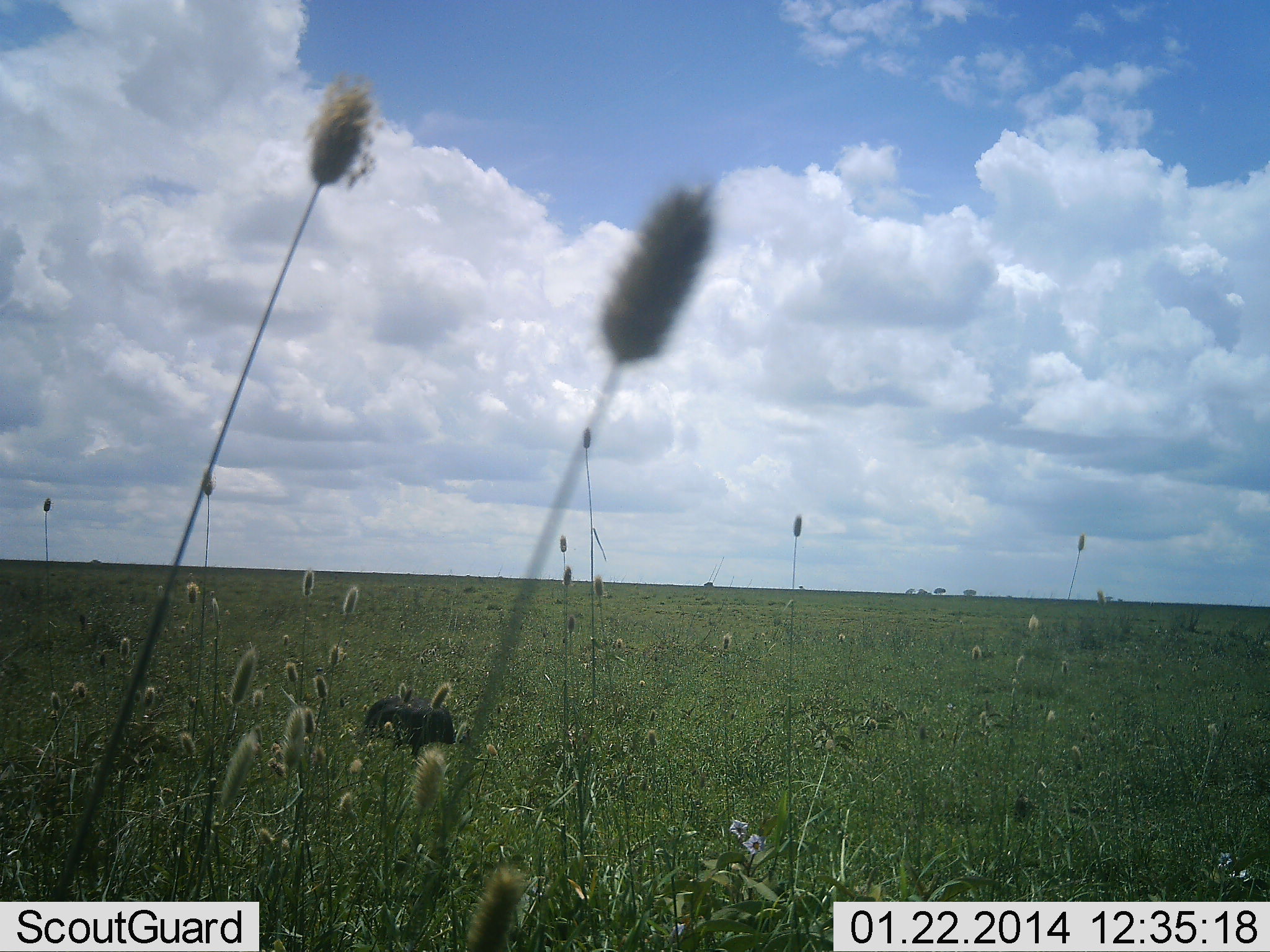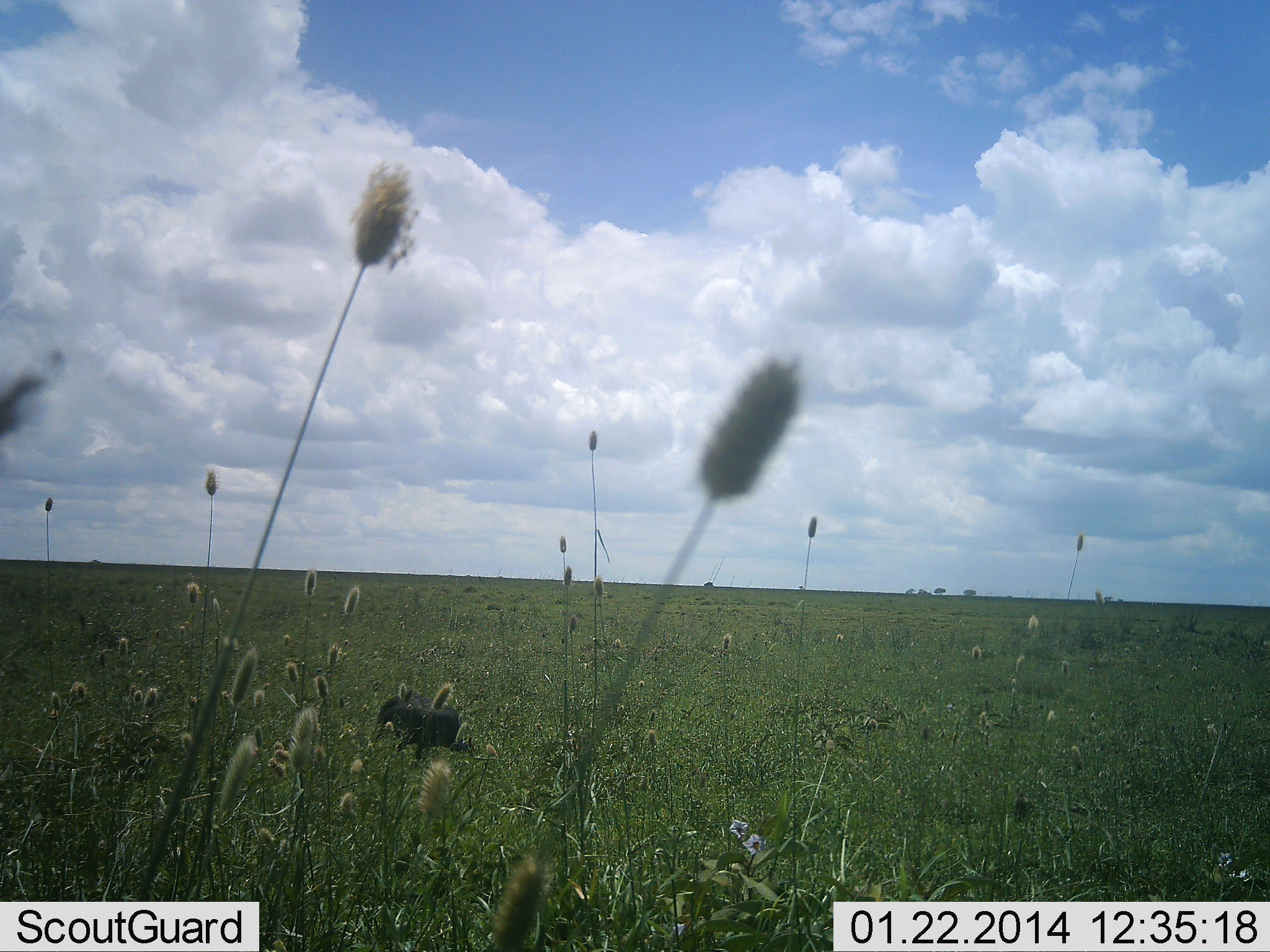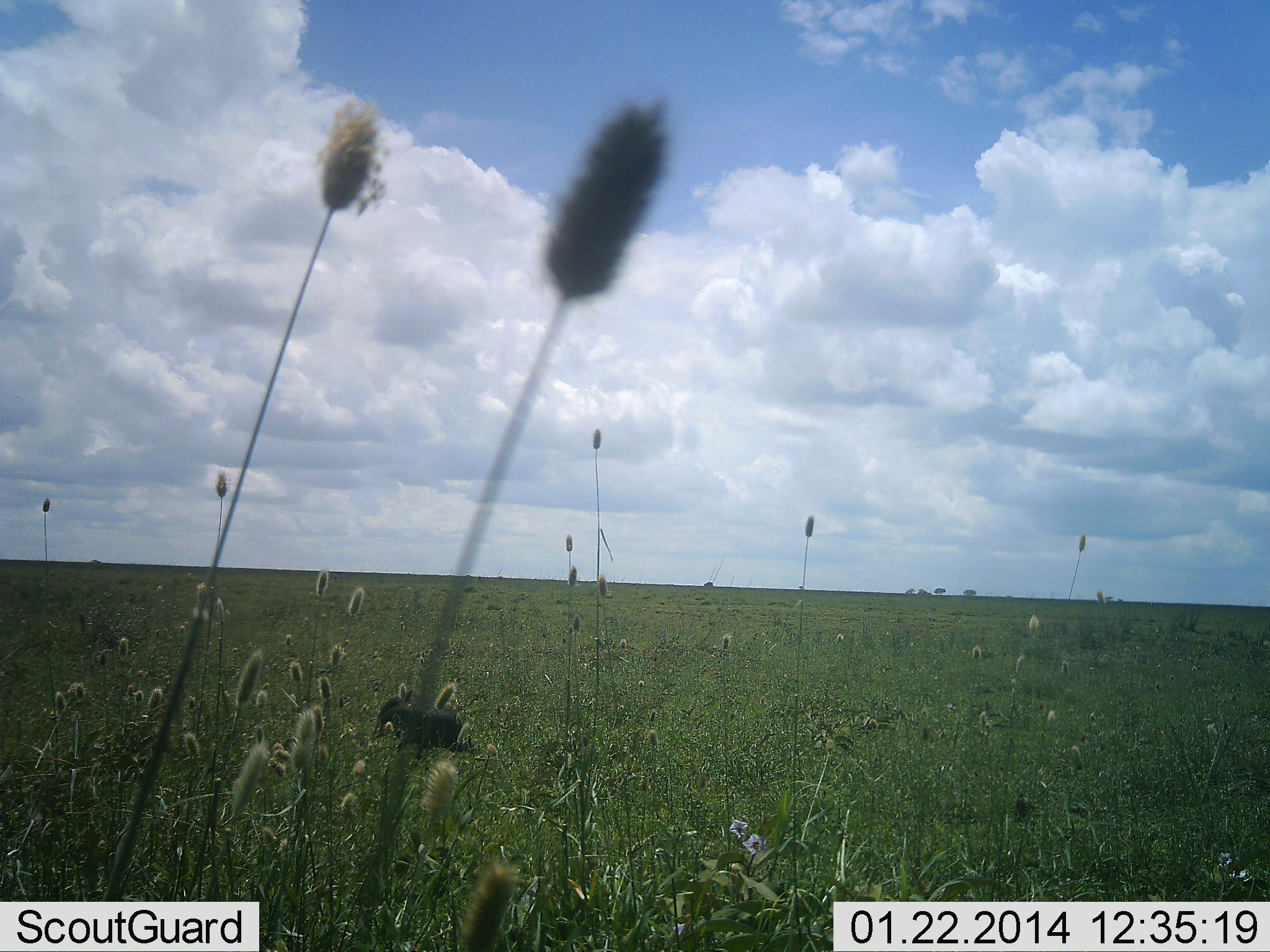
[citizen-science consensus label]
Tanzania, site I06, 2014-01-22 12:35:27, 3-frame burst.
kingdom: Animalia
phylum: Chordata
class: Mammalia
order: Artiodactyla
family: Suidae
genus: Phacochoerus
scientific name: Phacochoerus africanus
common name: warthog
Warthog (Phacochoerus africanus), count 1. Behavior (volunteer vote fractions): standing 10%, resting 0%, moving 70%, interacting 0%. Young present (vote fraction): 10%. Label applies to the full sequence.